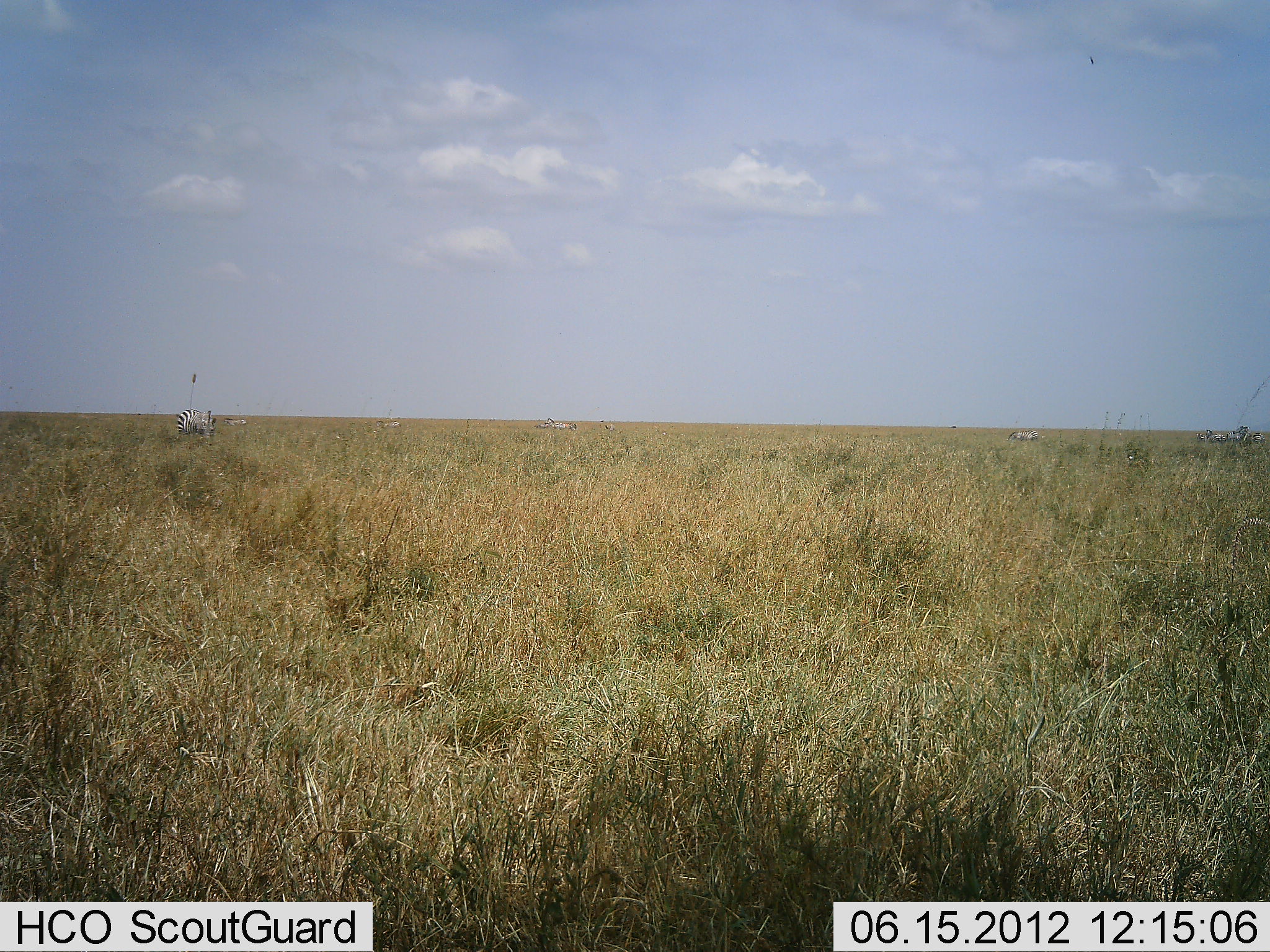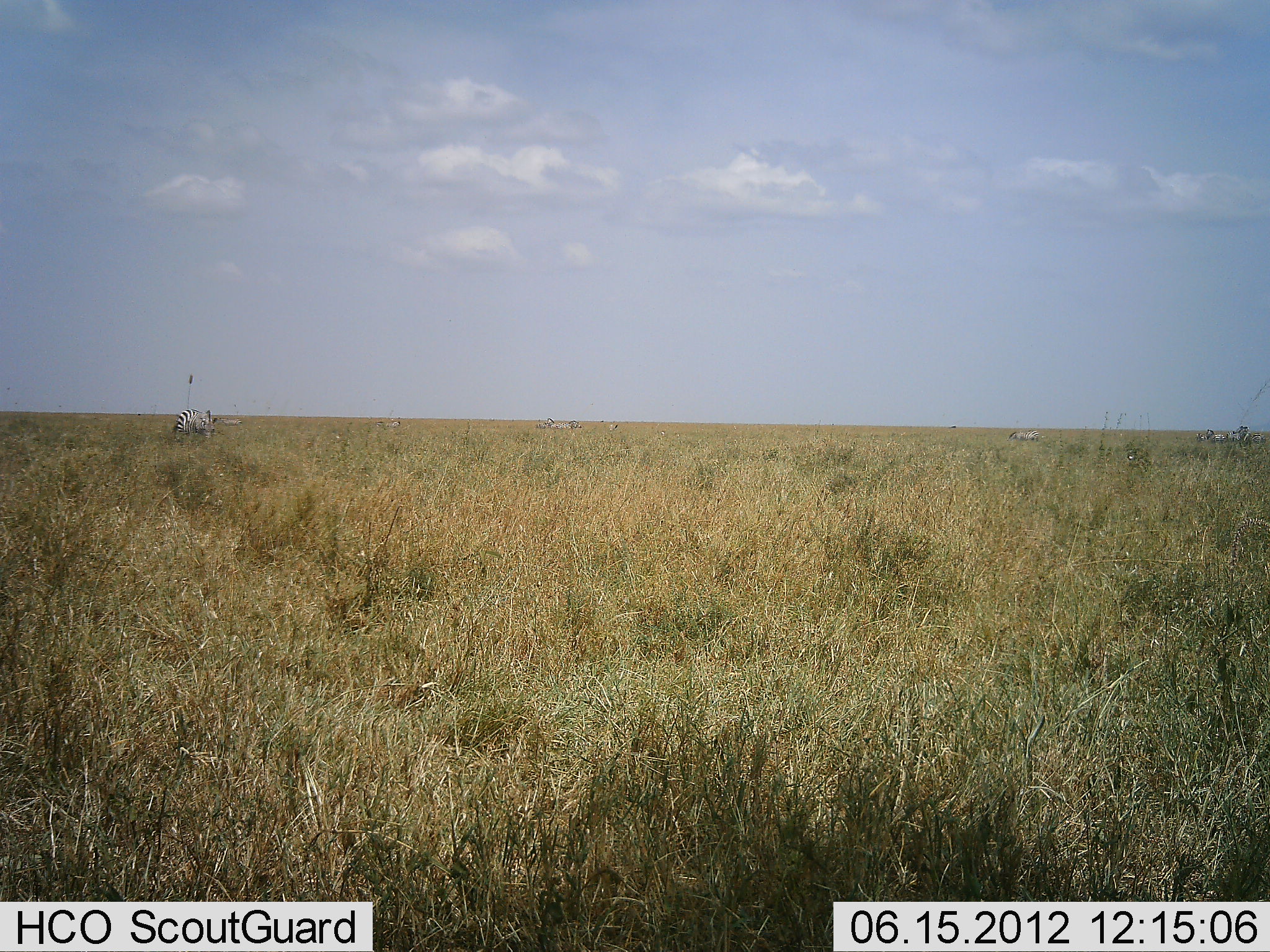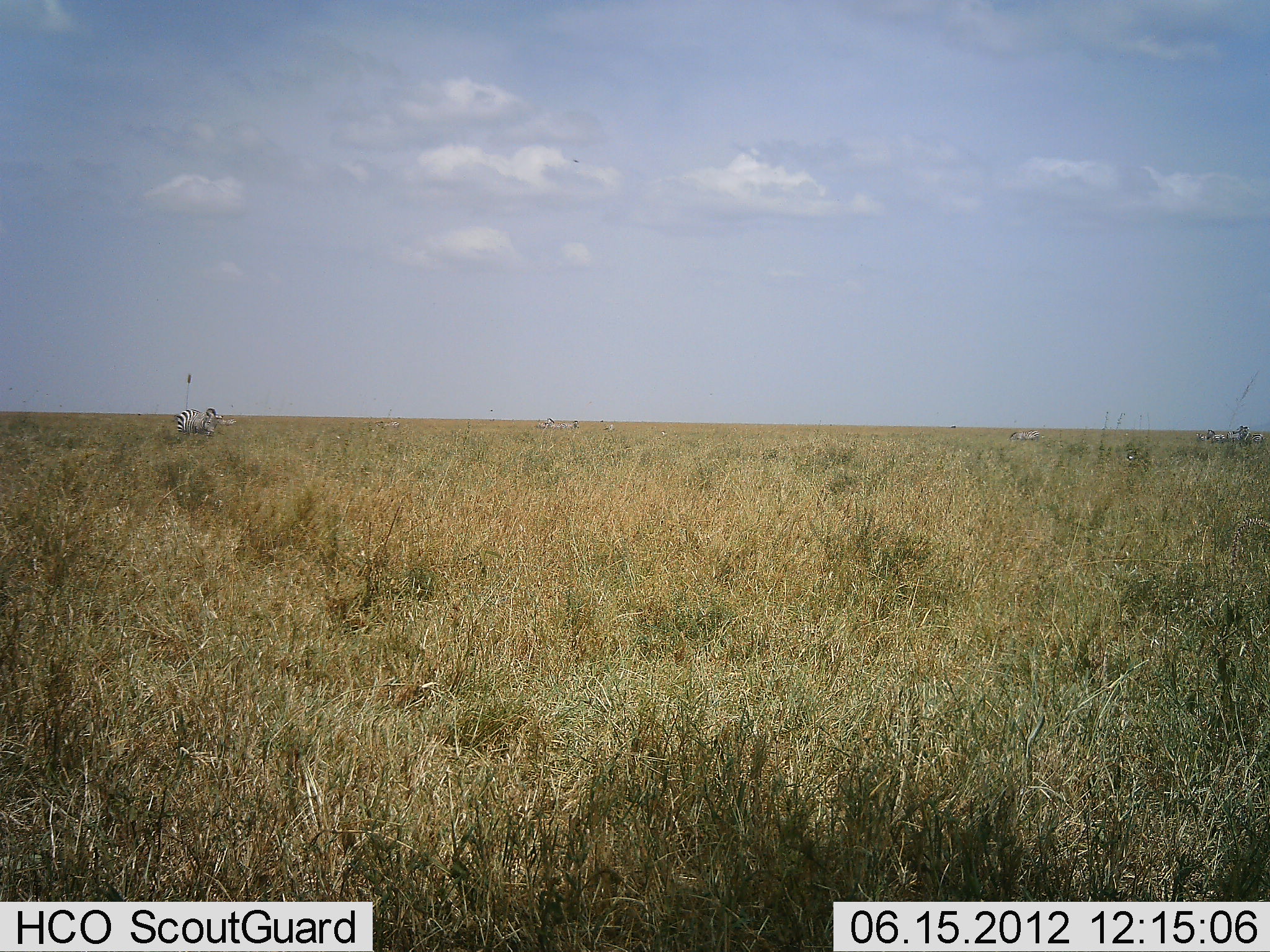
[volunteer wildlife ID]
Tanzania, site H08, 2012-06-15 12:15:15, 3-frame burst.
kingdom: Animalia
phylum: Chordata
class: Mammalia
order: Perissodactyla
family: Equidae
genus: Equus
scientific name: Equus quagga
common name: plains zebra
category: zebra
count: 2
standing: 50%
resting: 0%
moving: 10%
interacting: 0%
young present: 0%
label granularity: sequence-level